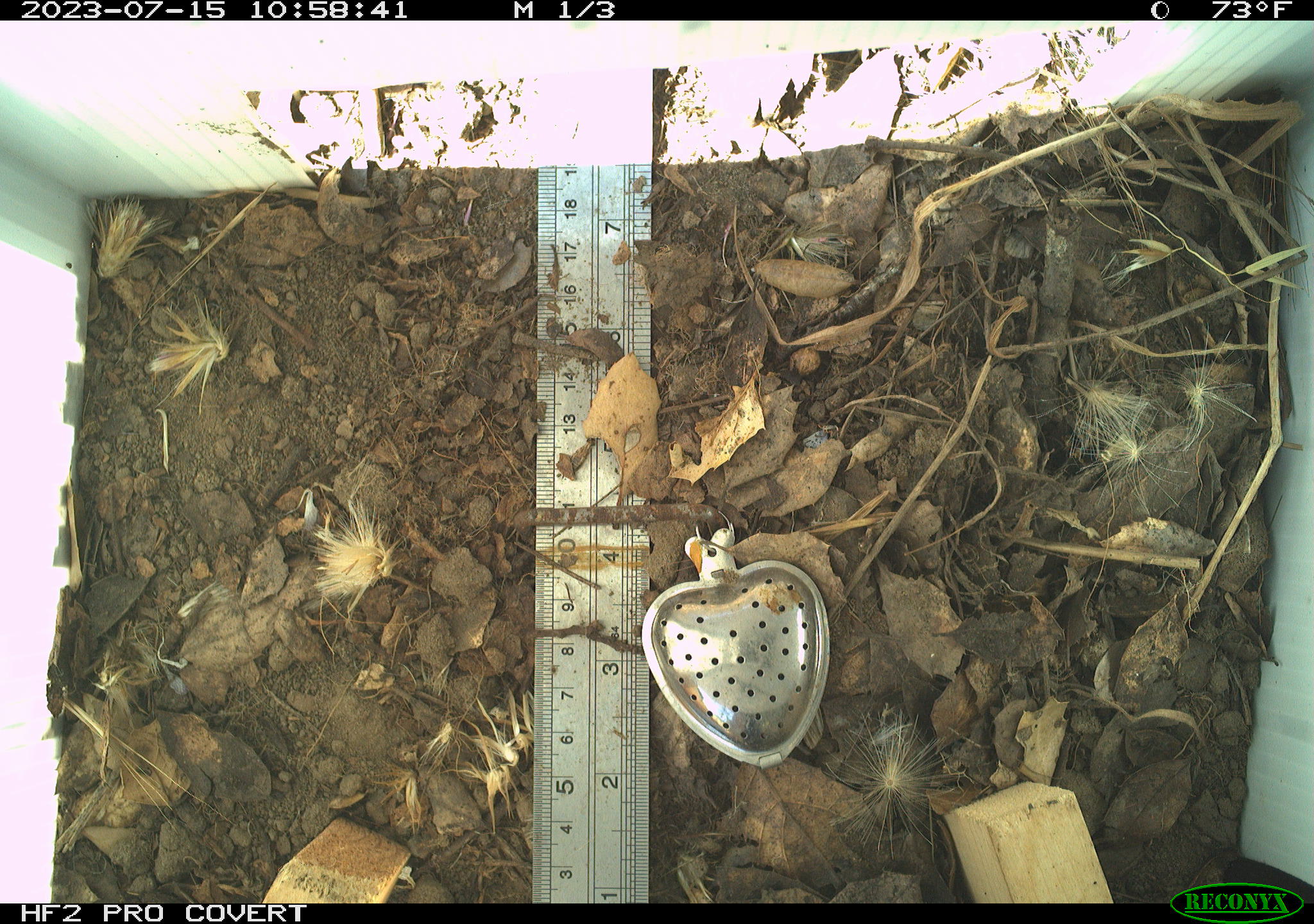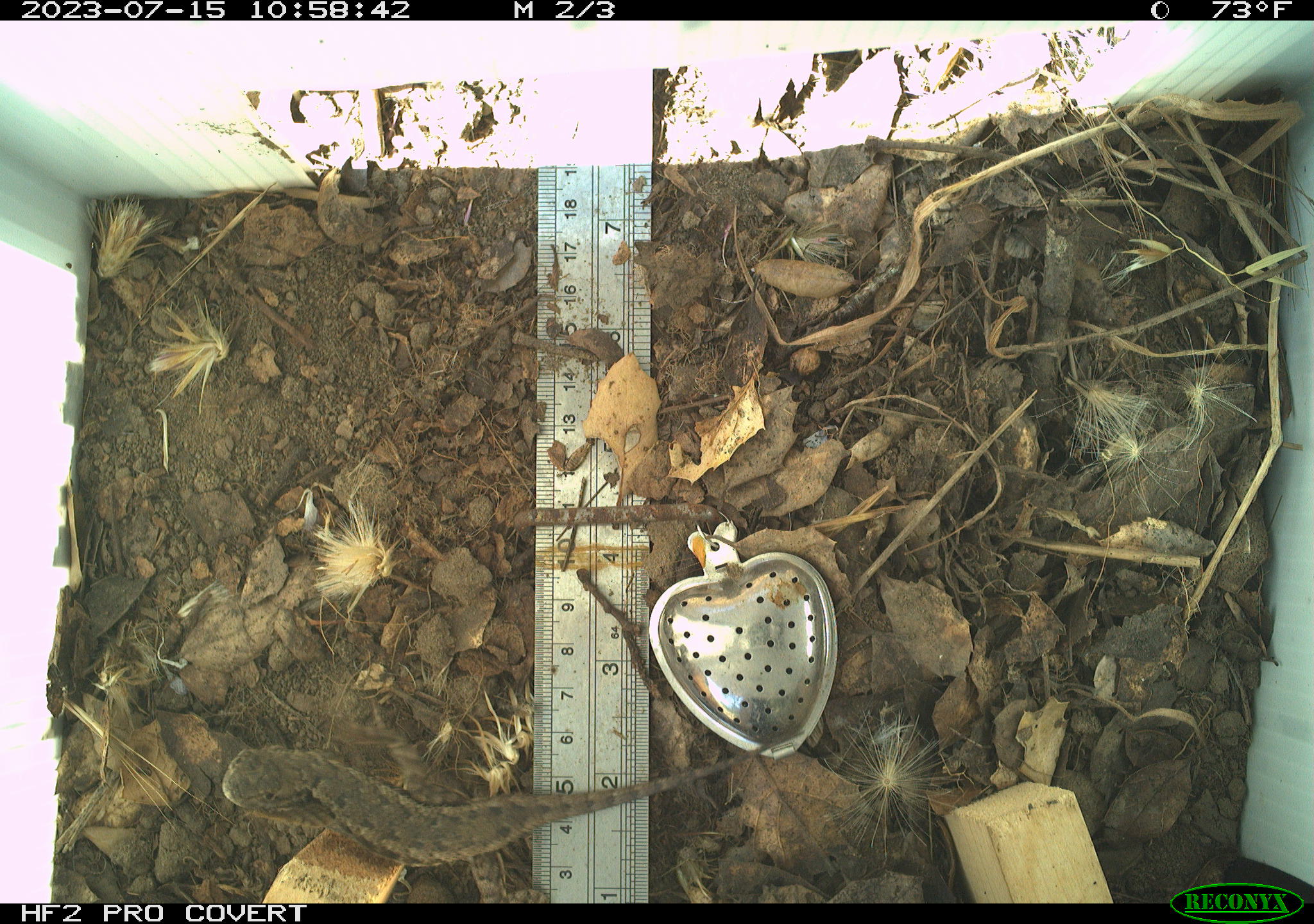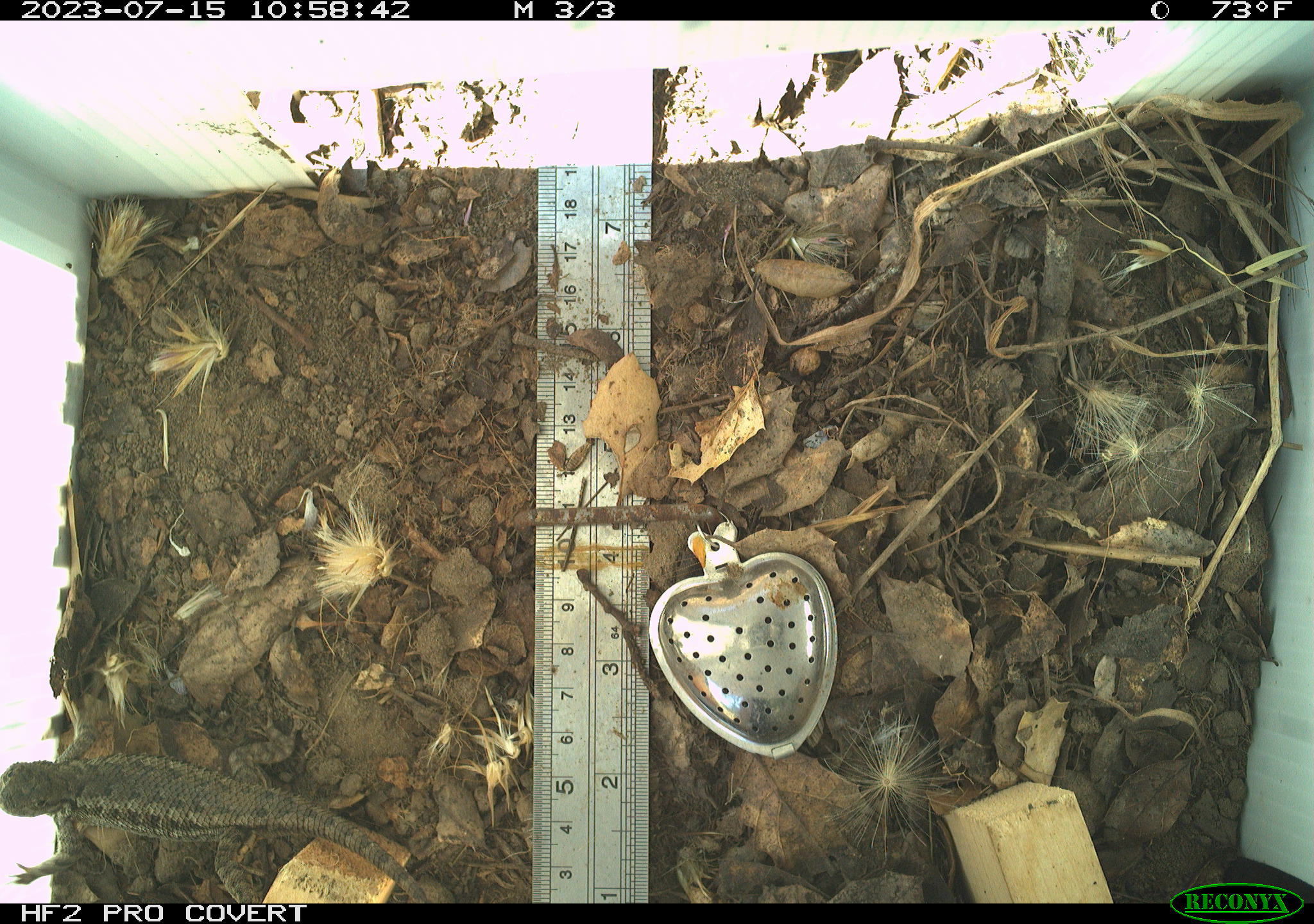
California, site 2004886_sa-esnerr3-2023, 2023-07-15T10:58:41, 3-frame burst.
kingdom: Animalia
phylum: Chordata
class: Reptilia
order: Squamata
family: Phrynosomatidae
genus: Sceloporus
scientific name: Sceloporus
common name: spiny lizards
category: sceloporus species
Sceloporus species (spiny lizards) (Sceloporus).